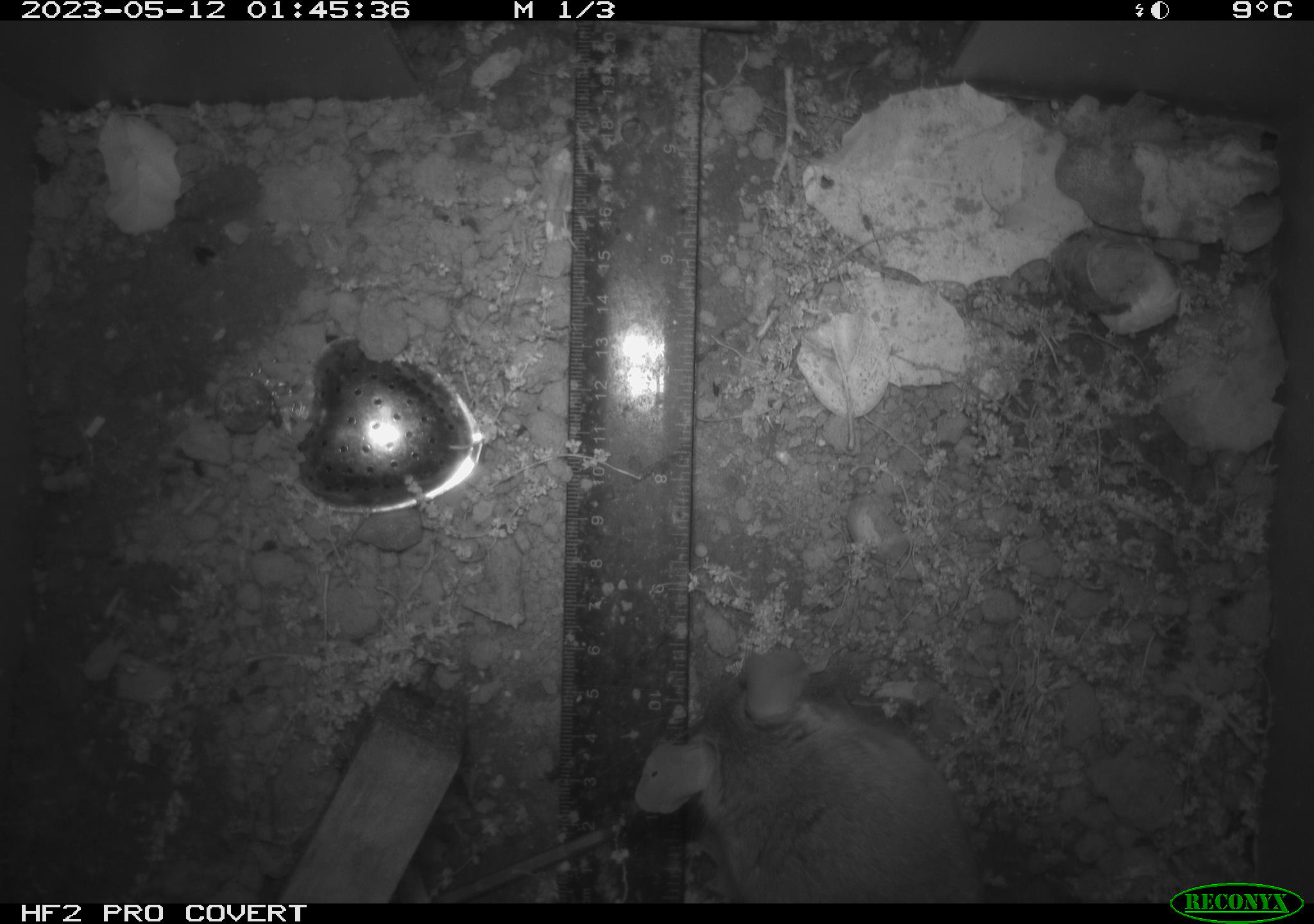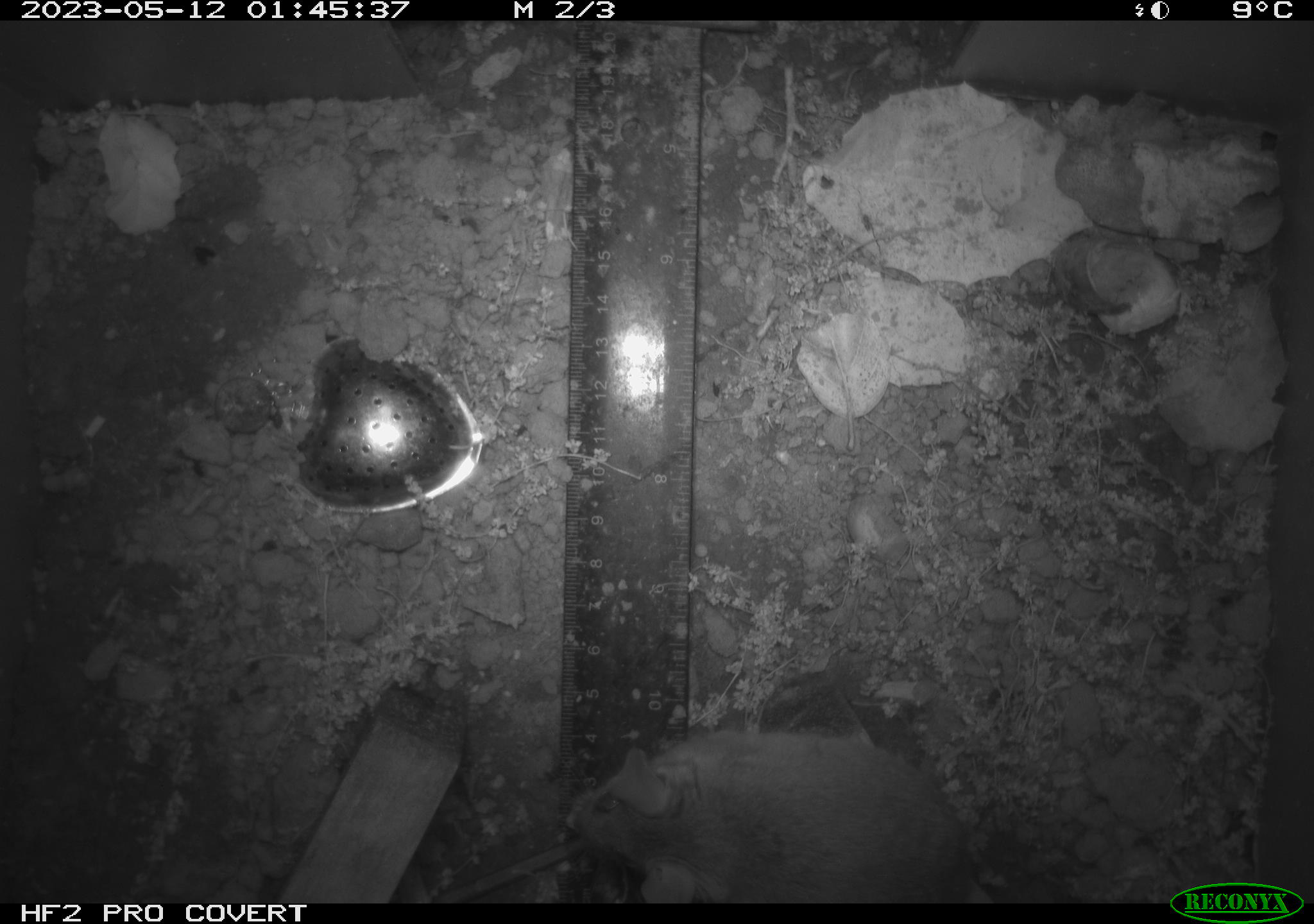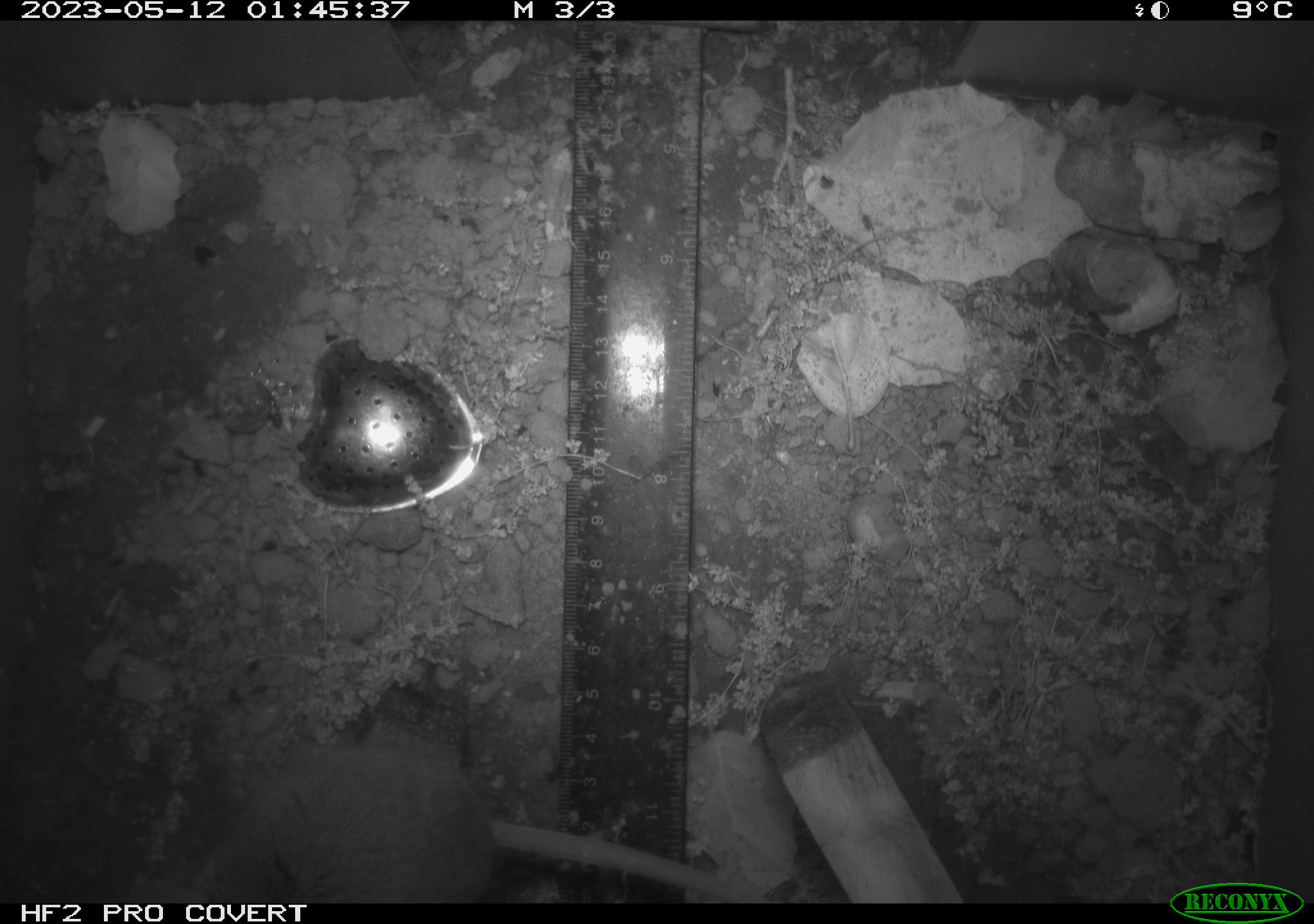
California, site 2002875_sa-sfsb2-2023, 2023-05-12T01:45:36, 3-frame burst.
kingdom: Animalia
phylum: Chordata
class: Mammalia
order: Rodentia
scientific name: Rodentia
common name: mouse species